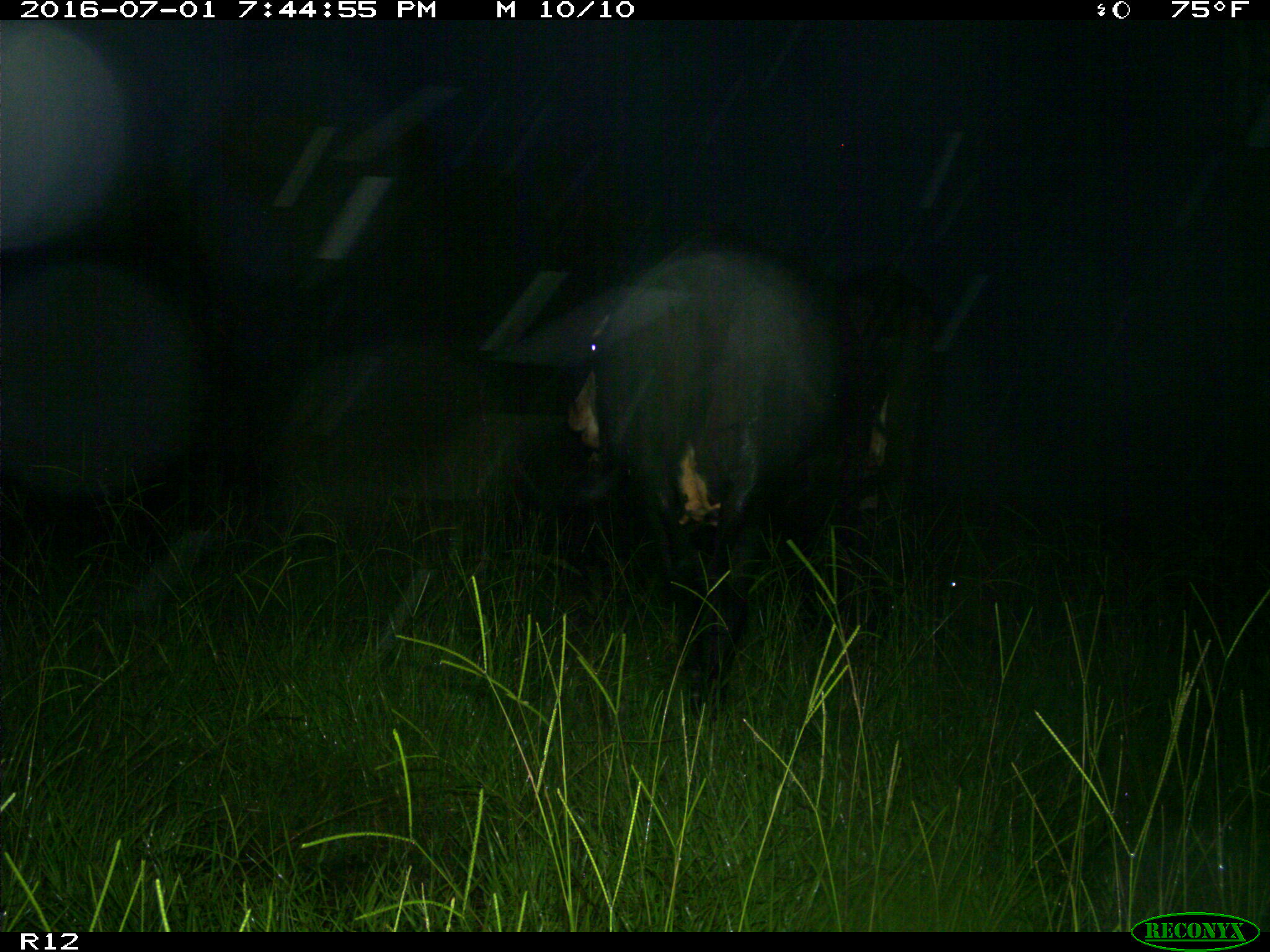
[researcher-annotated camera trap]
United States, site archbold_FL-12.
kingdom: Animalia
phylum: Chordata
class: Mammalia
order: Artiodactyla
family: Bovidae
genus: Bos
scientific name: Bos taurus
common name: domestic cow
Bos taurus (domestic cow).